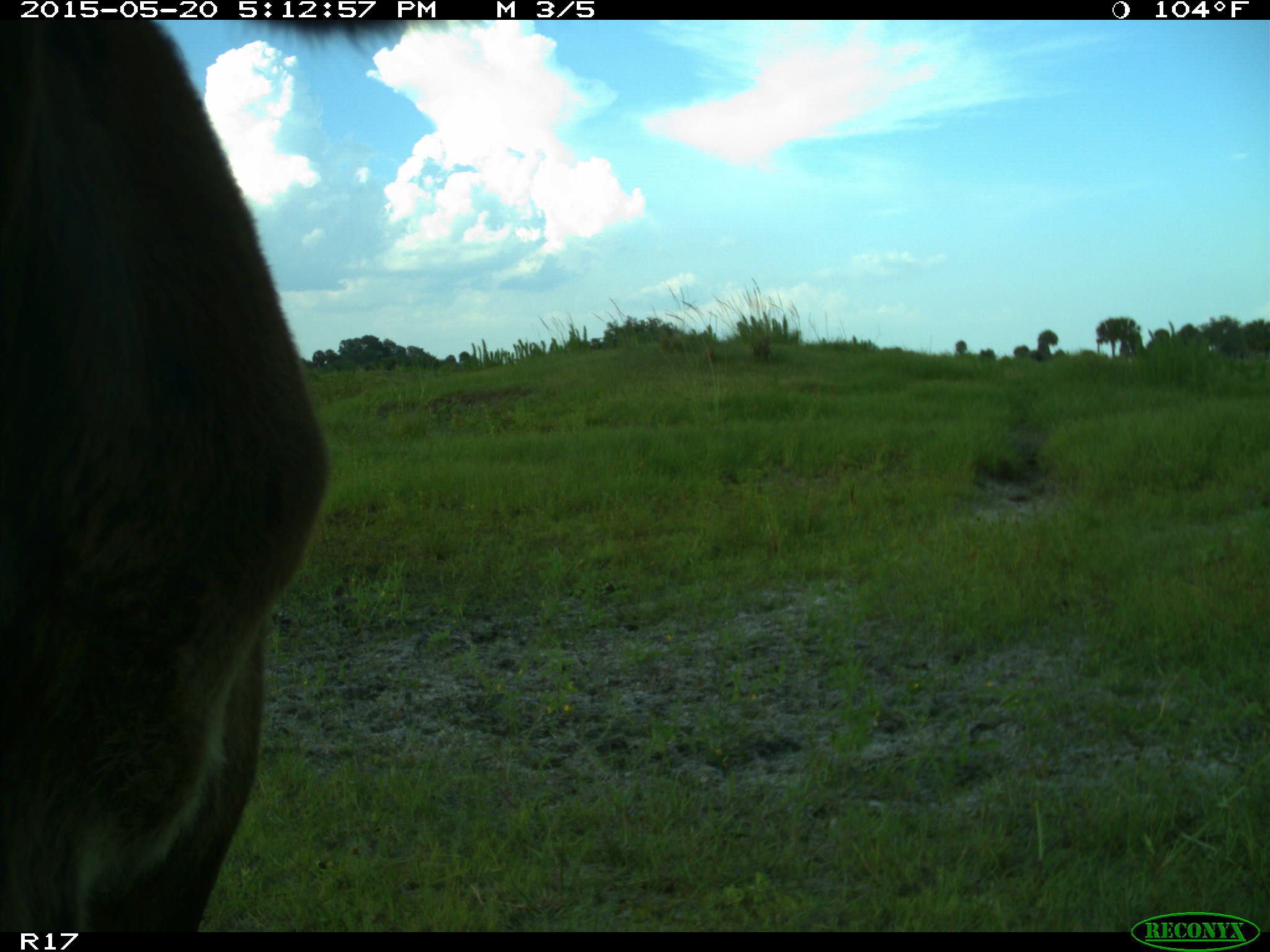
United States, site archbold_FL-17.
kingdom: Animalia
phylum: Chordata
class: Mammalia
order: Artiodactyla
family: Bovidae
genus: Bos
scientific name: Bos taurus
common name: domestic cow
Bos taurus (domestic cow).